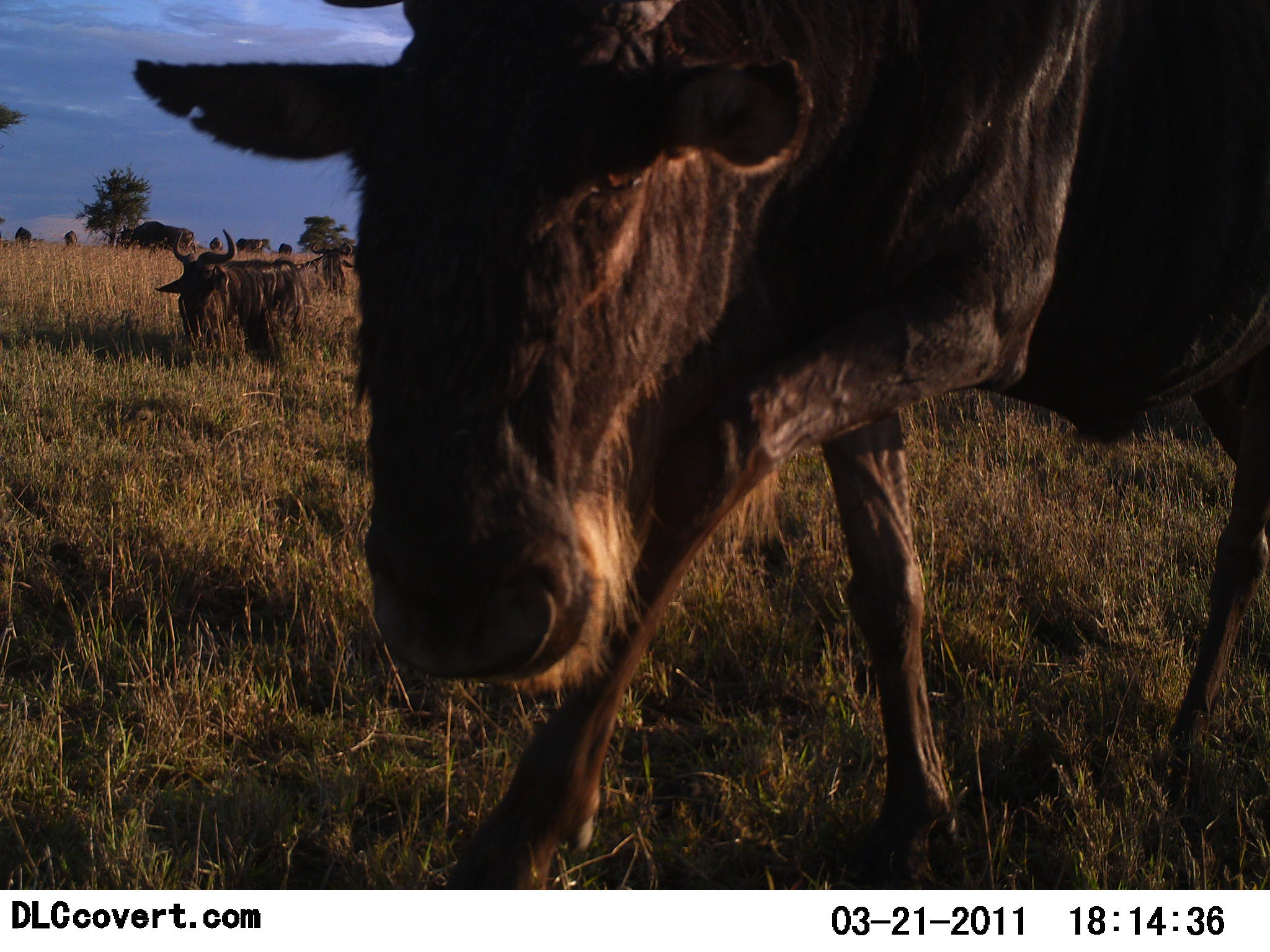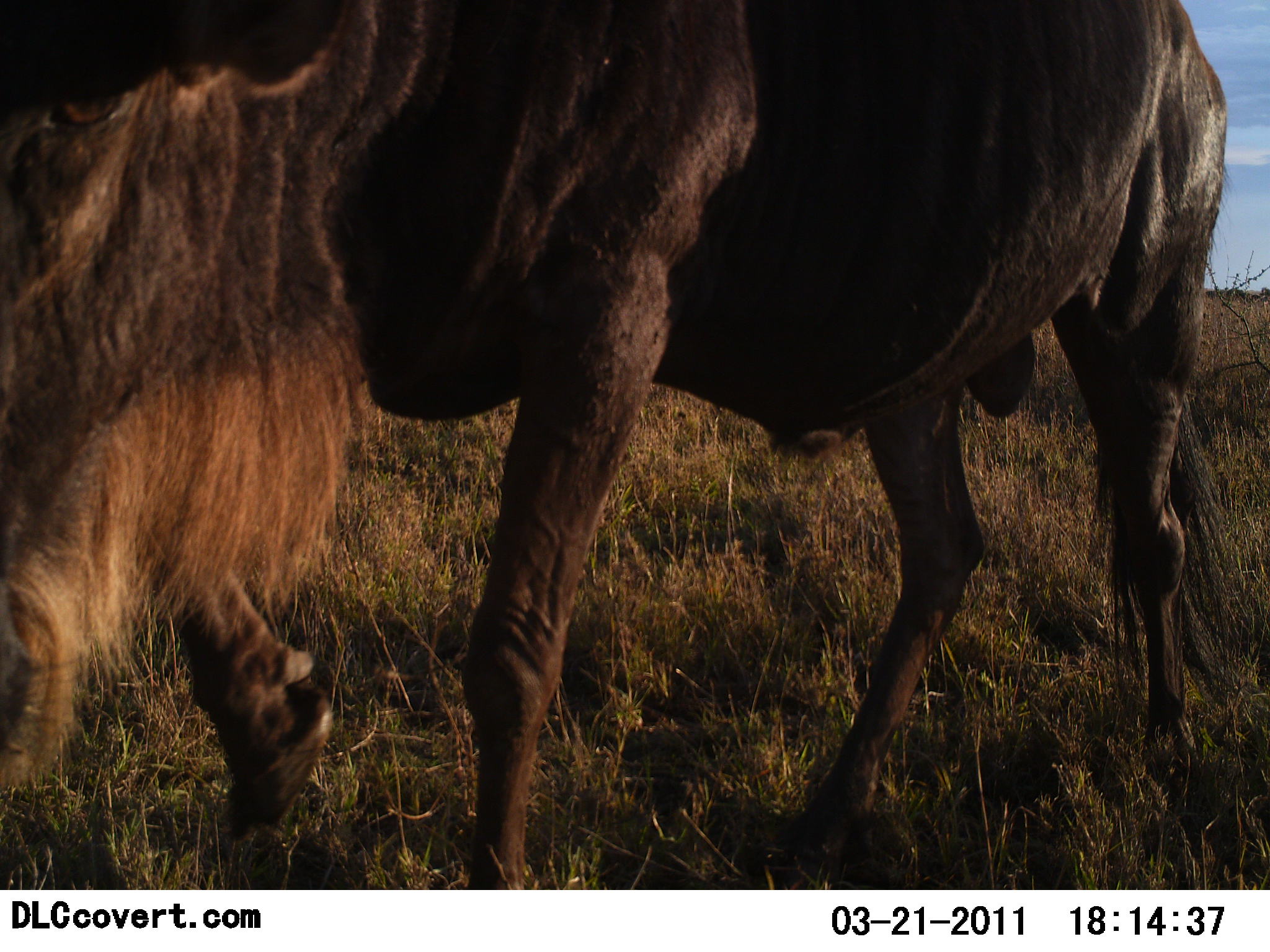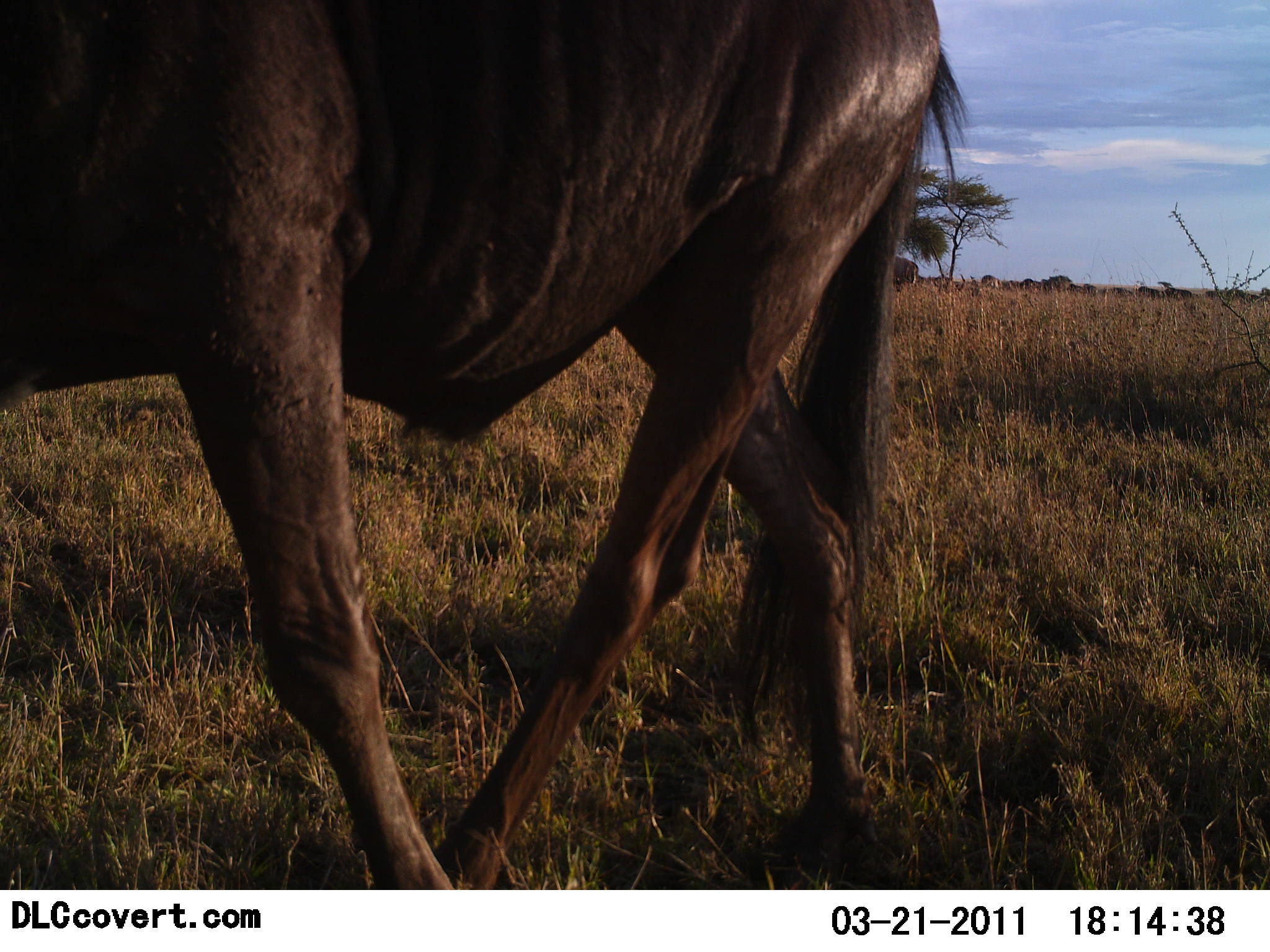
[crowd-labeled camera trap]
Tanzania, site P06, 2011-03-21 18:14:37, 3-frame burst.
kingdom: Animalia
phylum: Chordata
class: Mammalia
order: Artiodactyla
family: Bovidae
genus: Connochaetes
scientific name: Connochaetes taurinus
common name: blue wildebeest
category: wildebeest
Wildebeest (blue wildebeest) (Connochaetes taurinus), count 2. Behavior (volunteer vote fractions): standing 9%, resting 9%, moving 91%, interacting 9%. Young present (vote fraction): 0%. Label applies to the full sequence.